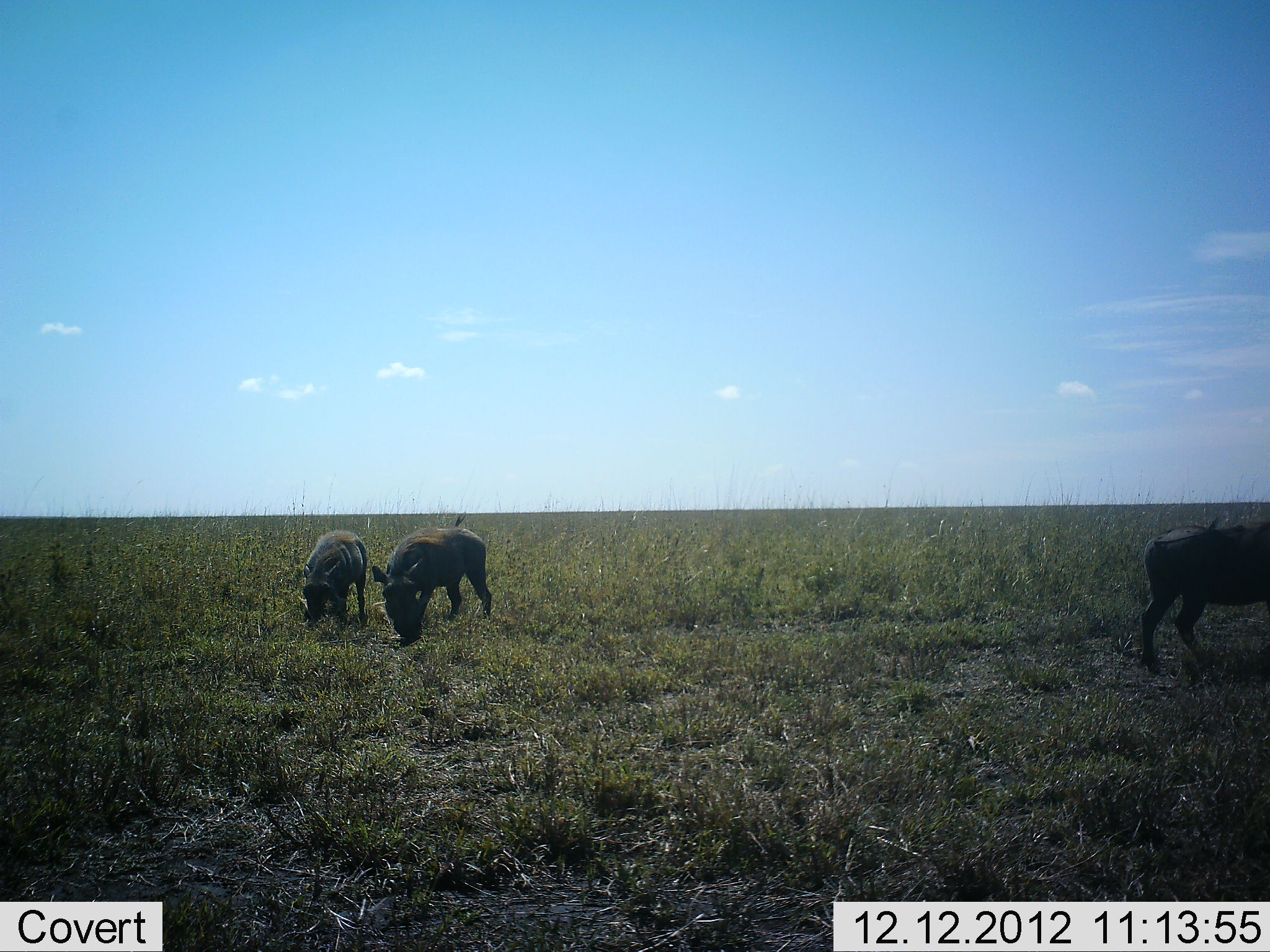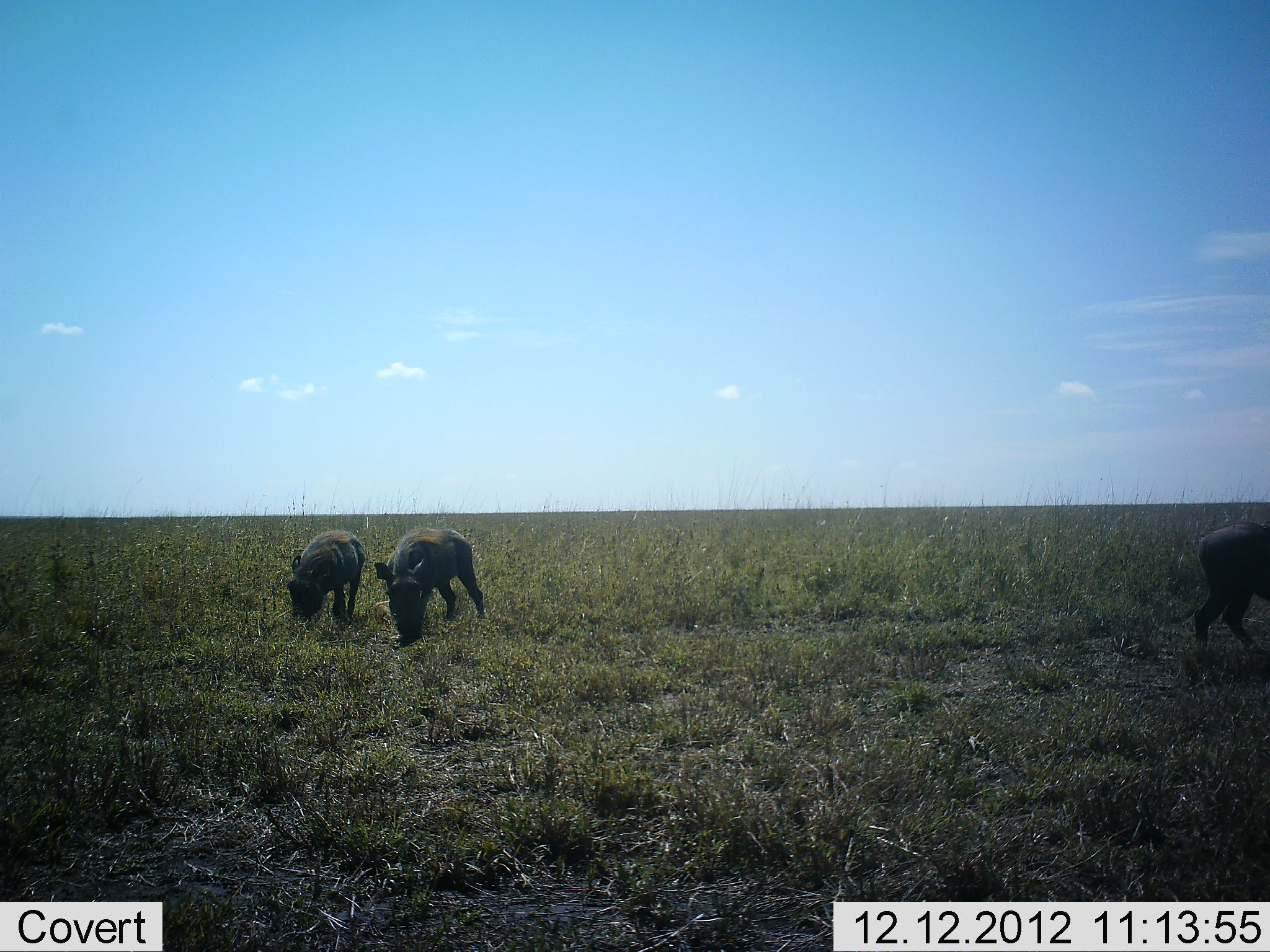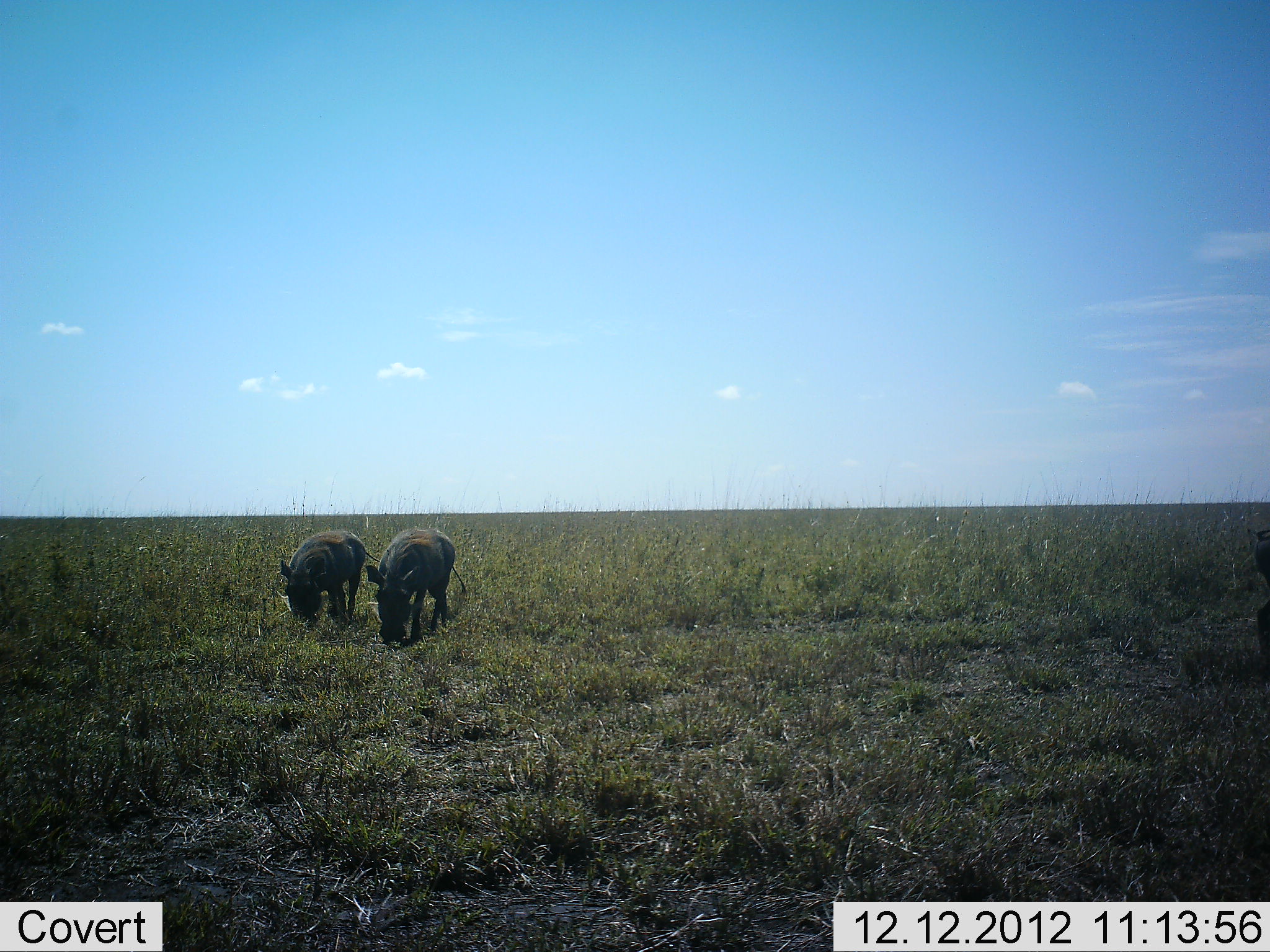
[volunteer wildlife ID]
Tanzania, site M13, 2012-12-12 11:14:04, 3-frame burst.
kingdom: Animalia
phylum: Chordata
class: Mammalia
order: Artiodactyla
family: Suidae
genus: Phacochoerus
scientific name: Phacochoerus africanus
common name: warthog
Warthog (Phacochoerus africanus), count 3. Behavior (volunteer vote fractions): standing 26%, resting 0%, moving 35%, interacting 0%. Young present (vote fraction): 0%. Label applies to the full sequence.